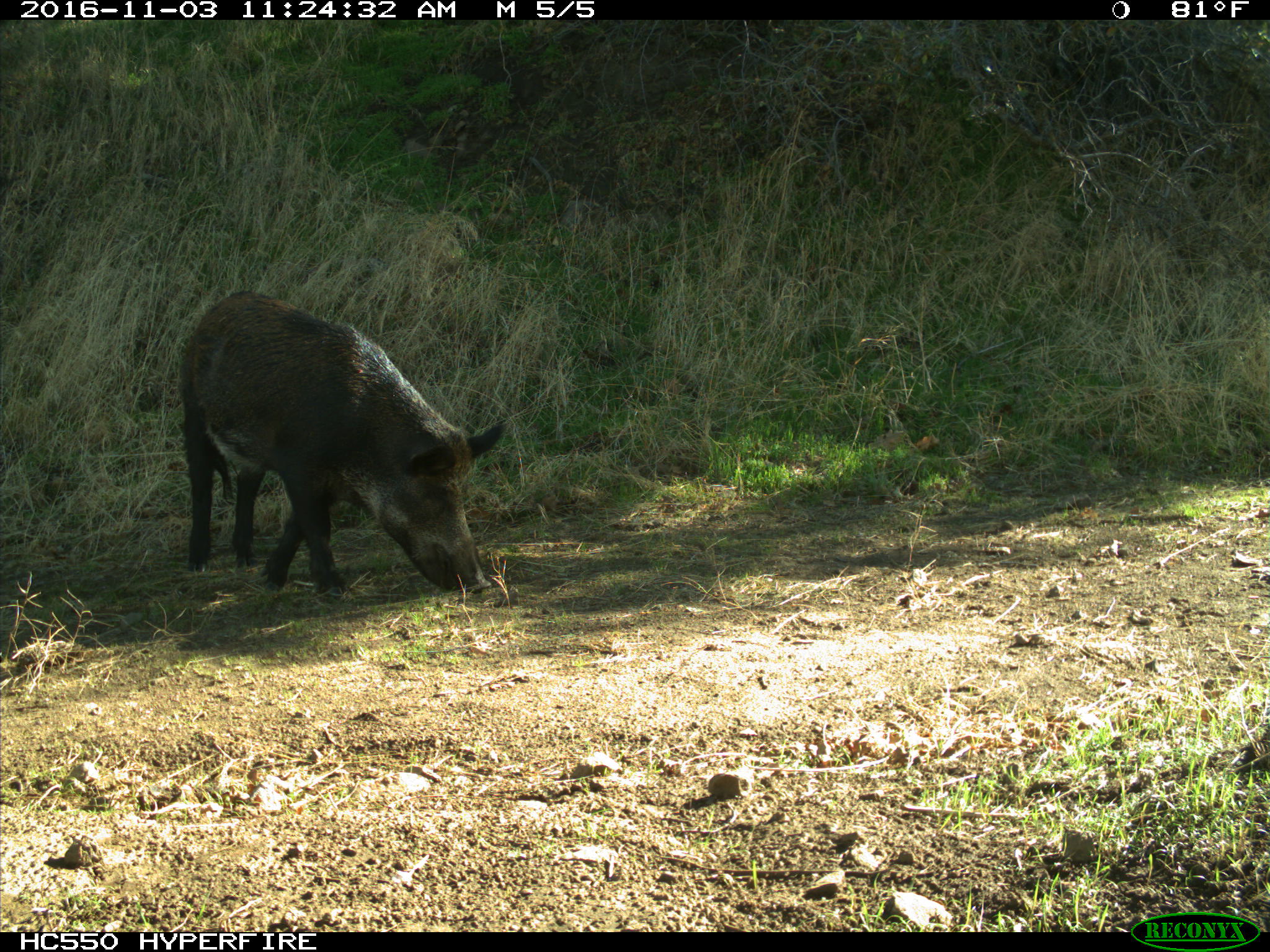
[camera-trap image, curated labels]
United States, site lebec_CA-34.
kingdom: Animalia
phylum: Chordata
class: Mammalia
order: Artiodactyla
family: Suidae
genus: Sus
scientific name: Sus scrofa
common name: wild boar